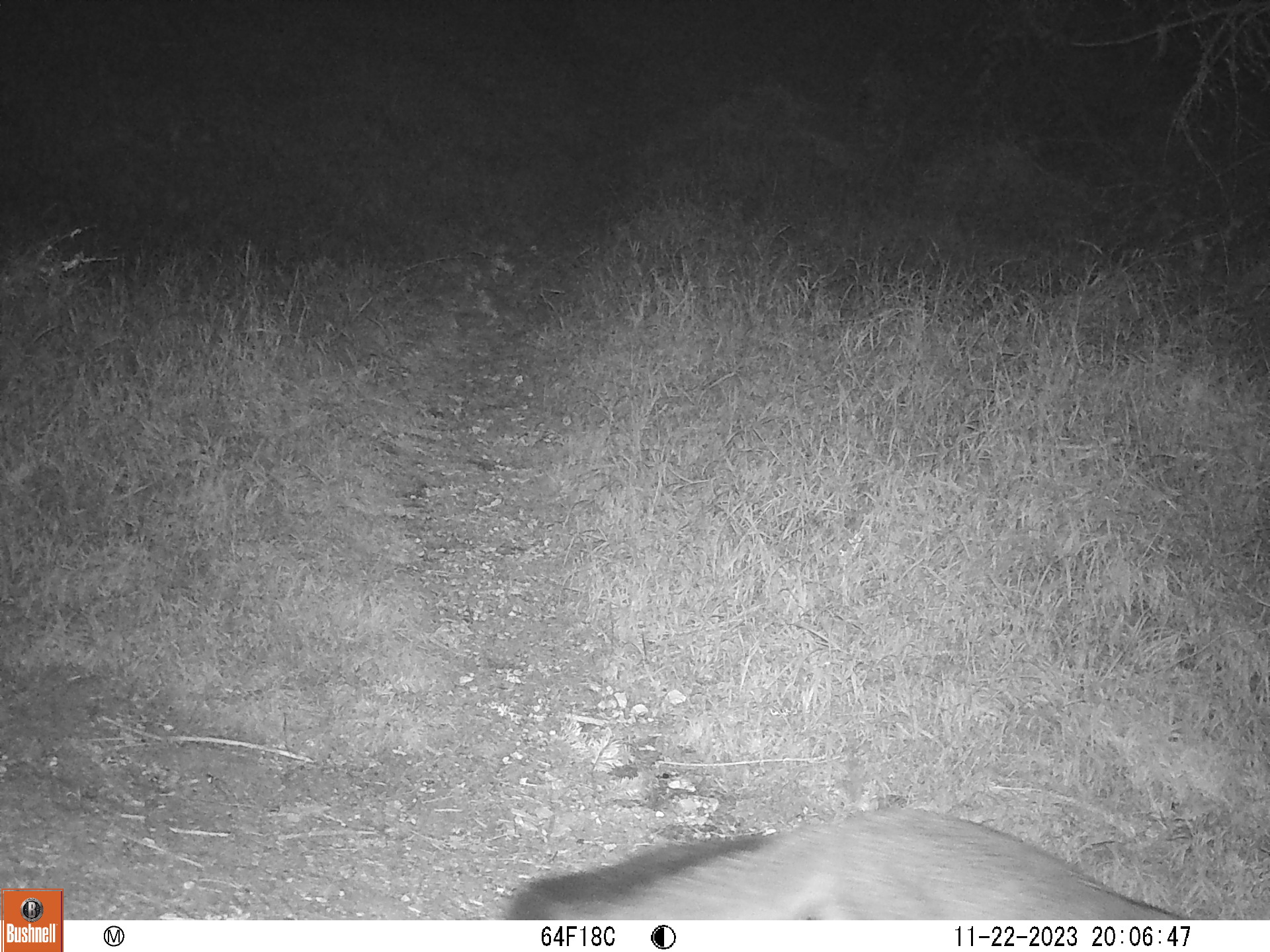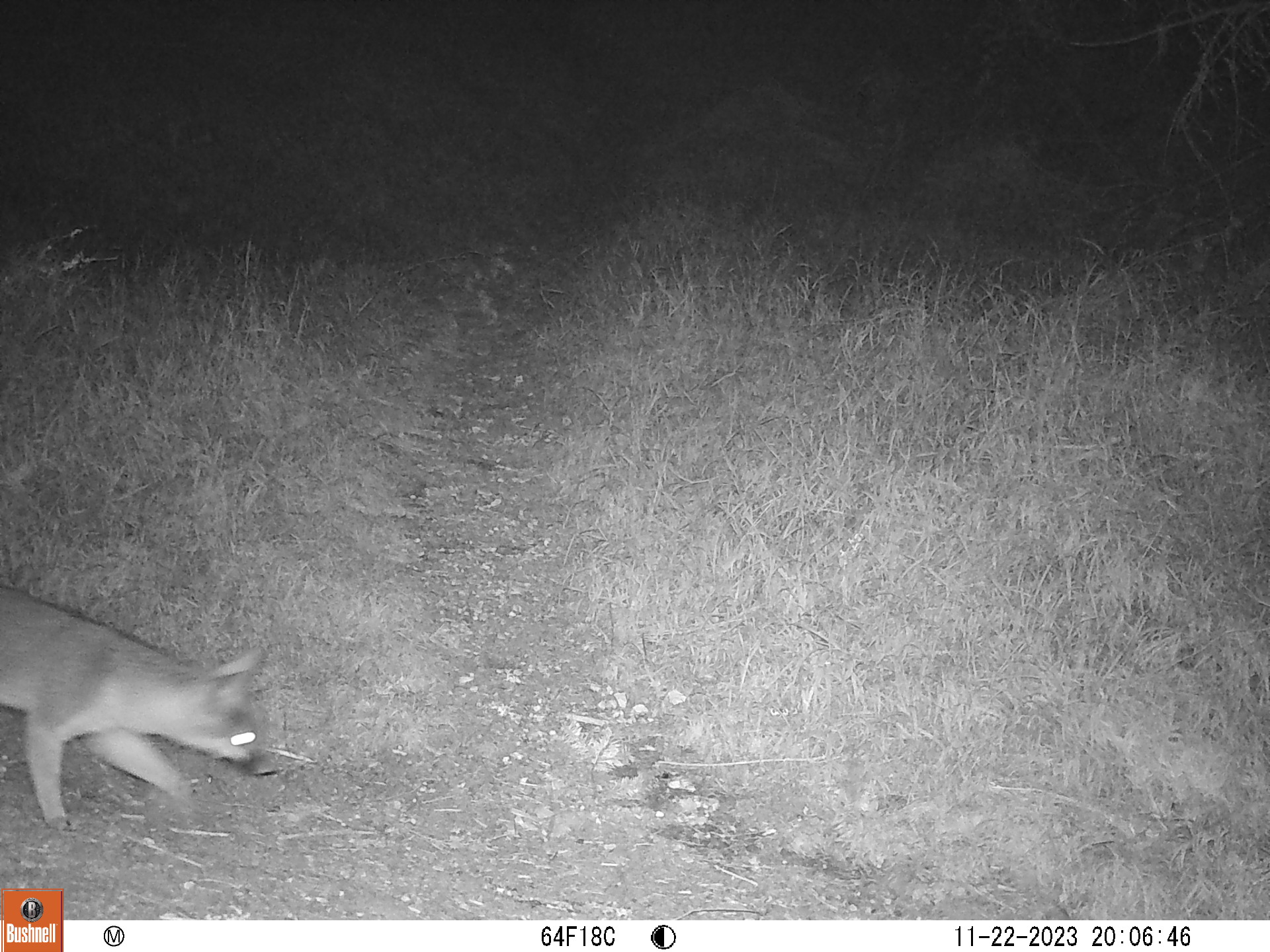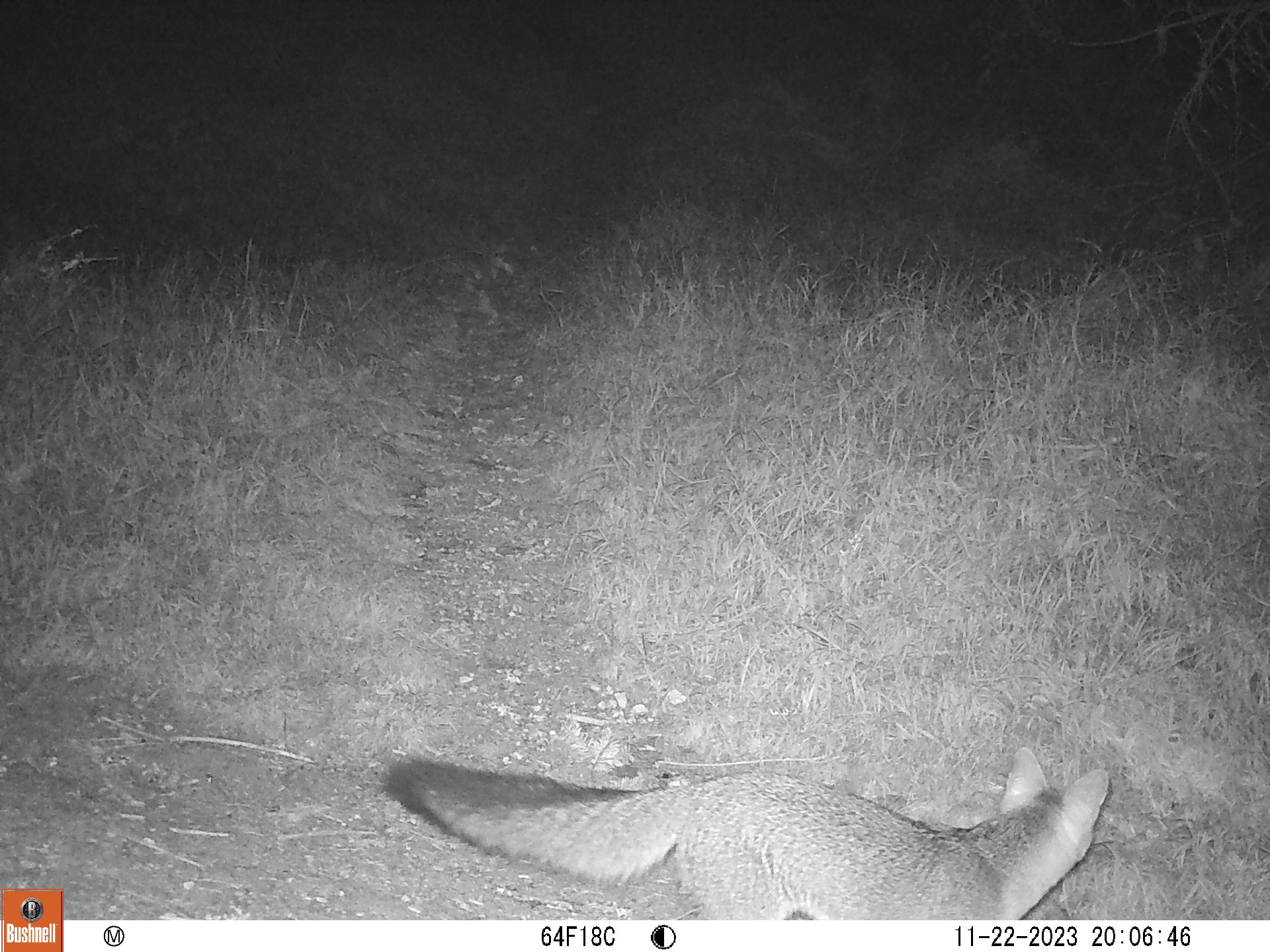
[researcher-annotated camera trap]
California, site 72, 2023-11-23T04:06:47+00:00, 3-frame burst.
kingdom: Animalia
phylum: Chordata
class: Mammalia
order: Carnivora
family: Canidae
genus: Urocyon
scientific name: Urocyon cinereoargenteus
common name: gray fox